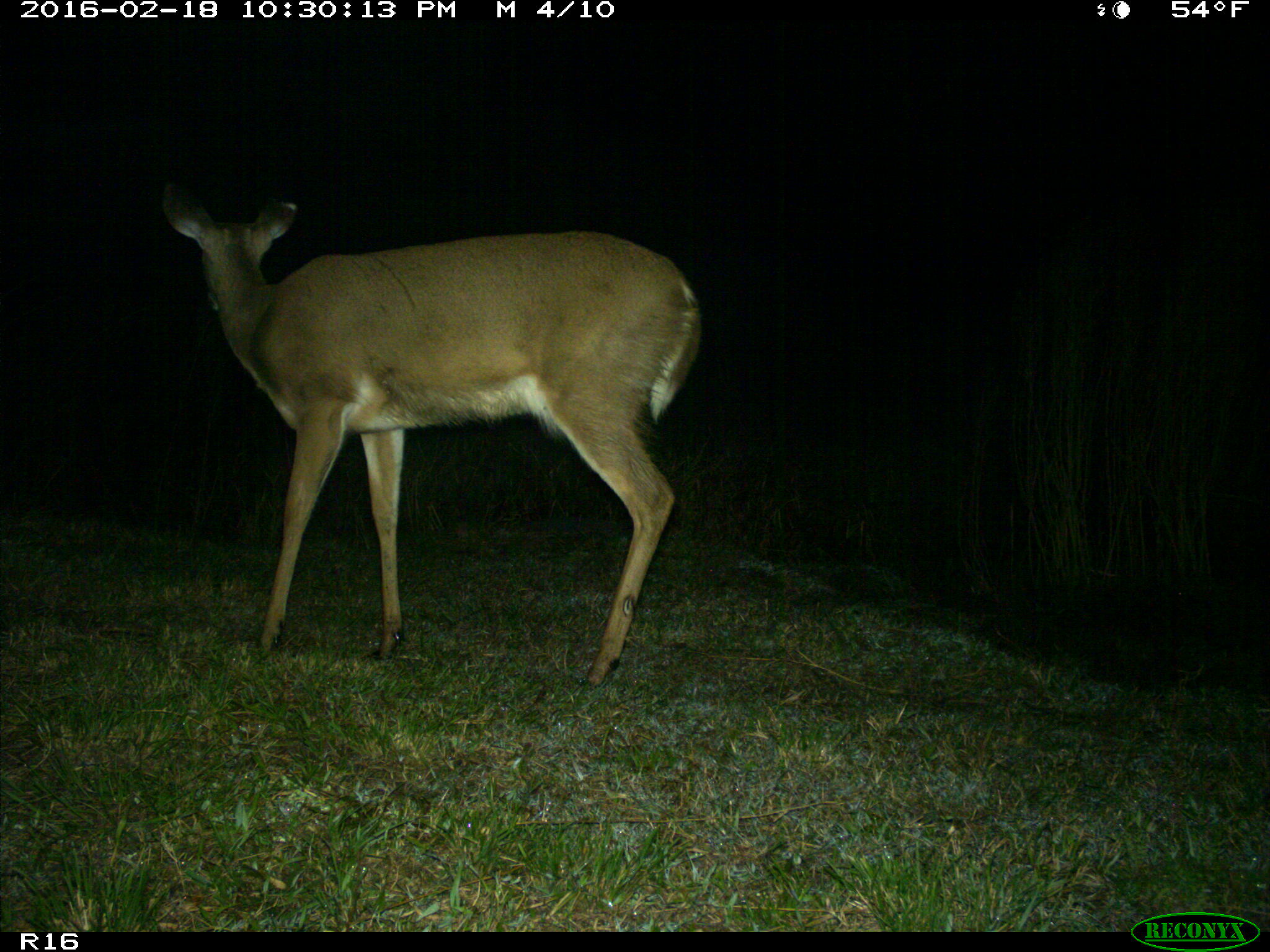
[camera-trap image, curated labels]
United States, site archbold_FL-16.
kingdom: Animalia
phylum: Chordata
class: Mammalia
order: Artiodactyla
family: Cervidae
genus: Odocoileus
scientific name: Odocoileus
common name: deer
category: unidentified deer